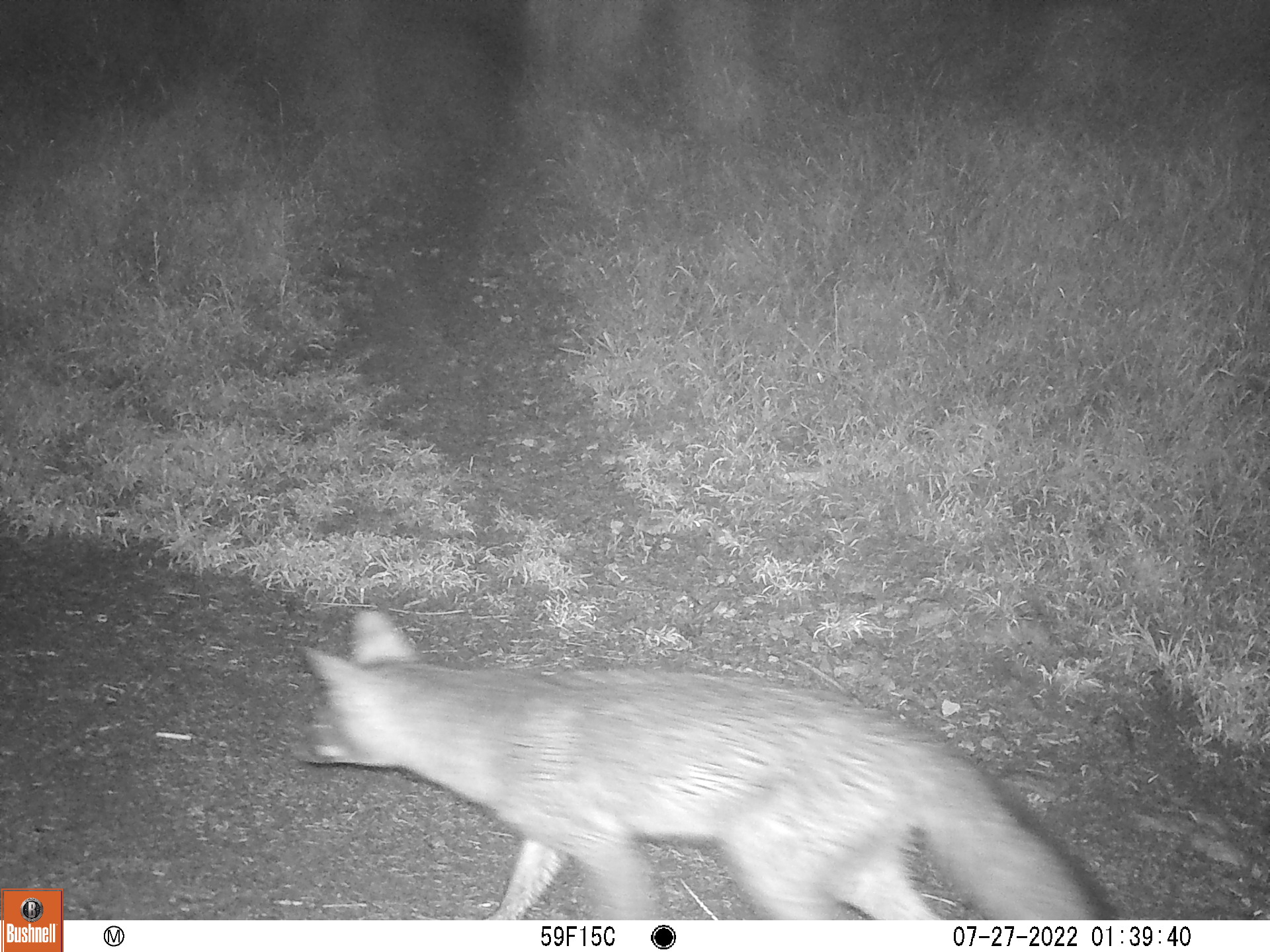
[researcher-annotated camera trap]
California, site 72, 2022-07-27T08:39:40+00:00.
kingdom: Animalia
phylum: Chordata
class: Mammalia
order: Carnivora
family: Canidae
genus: Urocyon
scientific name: Urocyon cinereoargenteus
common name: gray fox